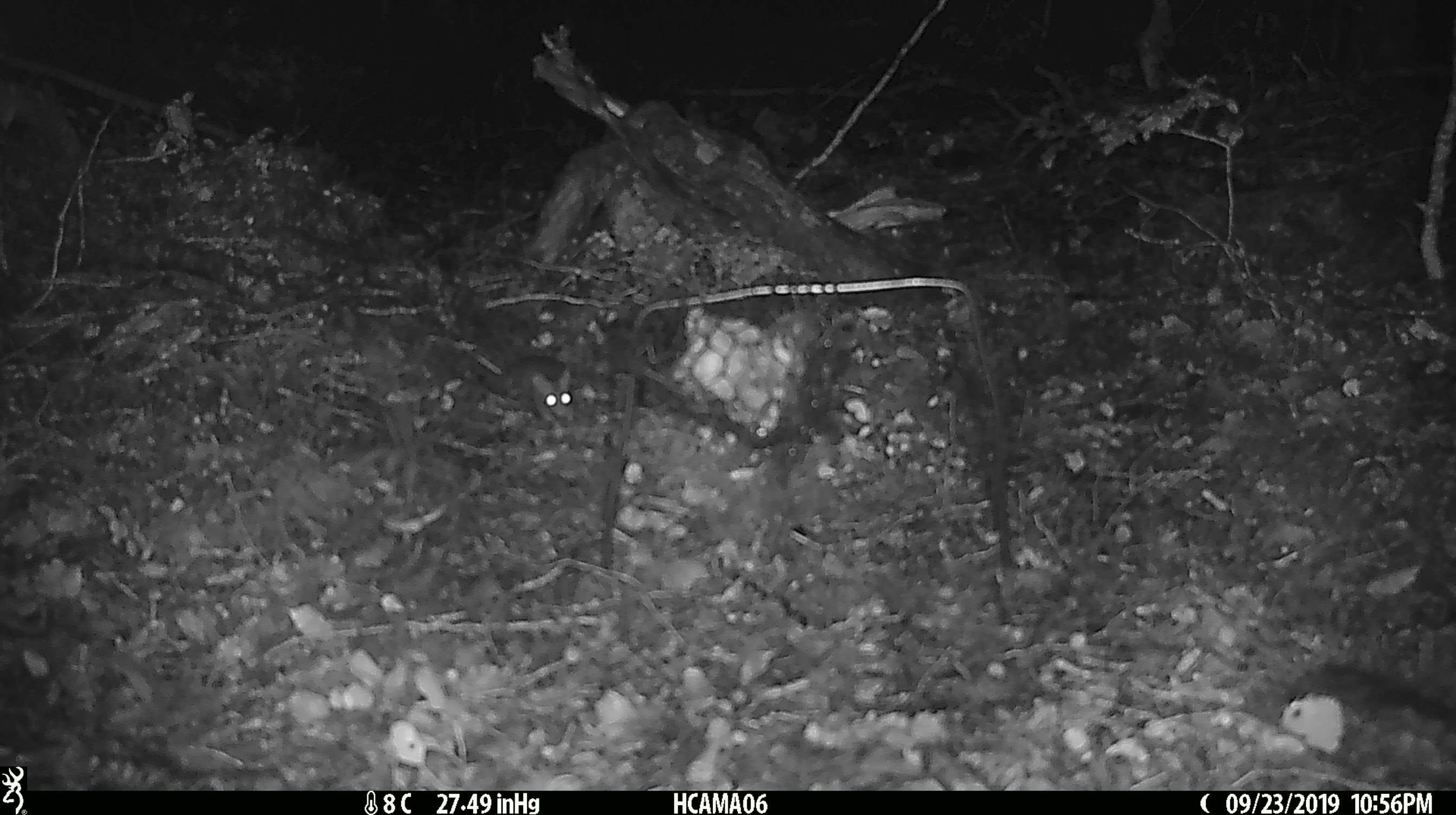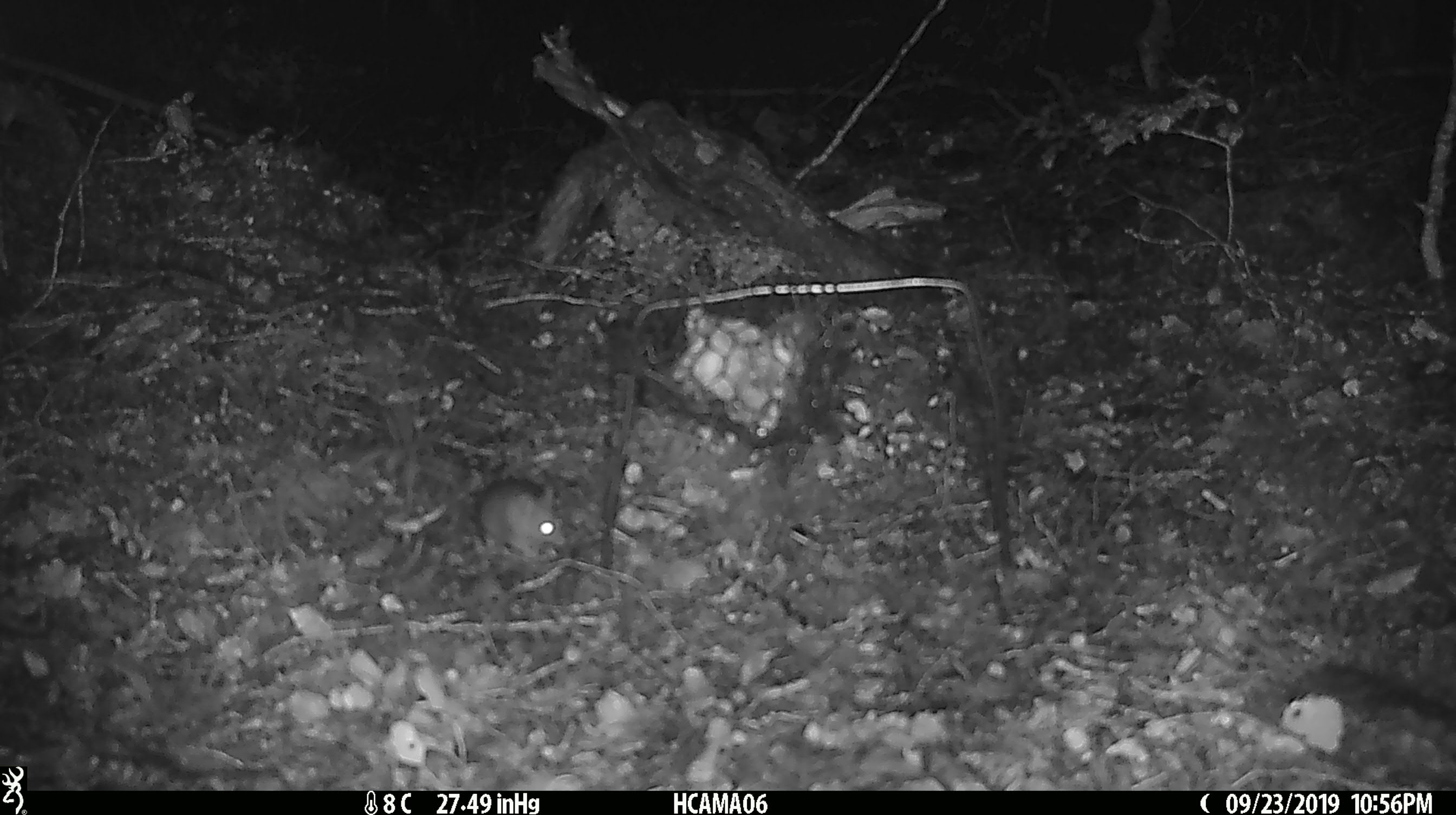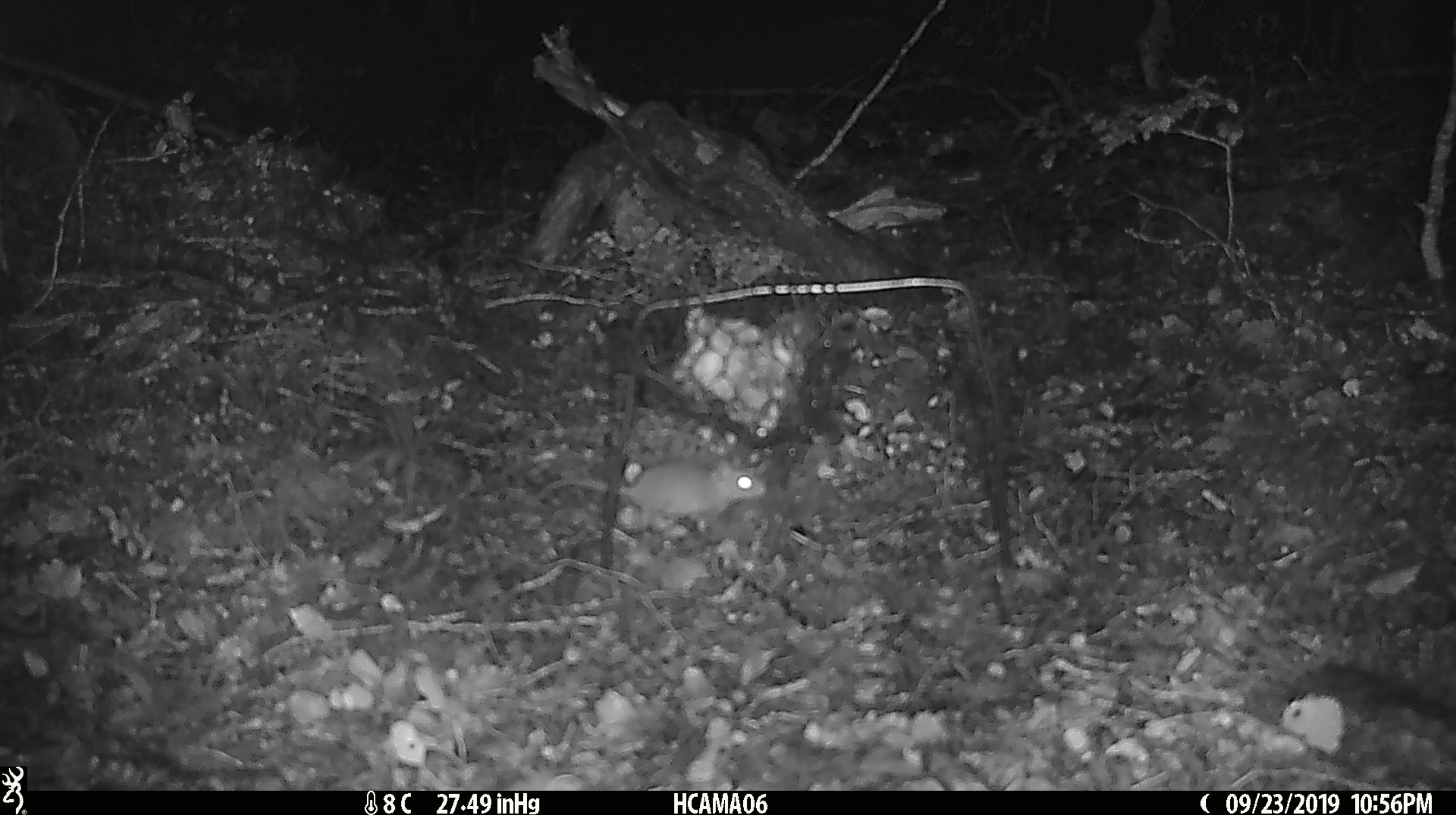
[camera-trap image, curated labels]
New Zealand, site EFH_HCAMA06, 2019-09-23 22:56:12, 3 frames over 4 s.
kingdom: Animalia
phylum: Chordata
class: Mammalia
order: Rodentia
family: Muridae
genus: Mus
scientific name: Mus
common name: mouse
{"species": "mouse (Mus)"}